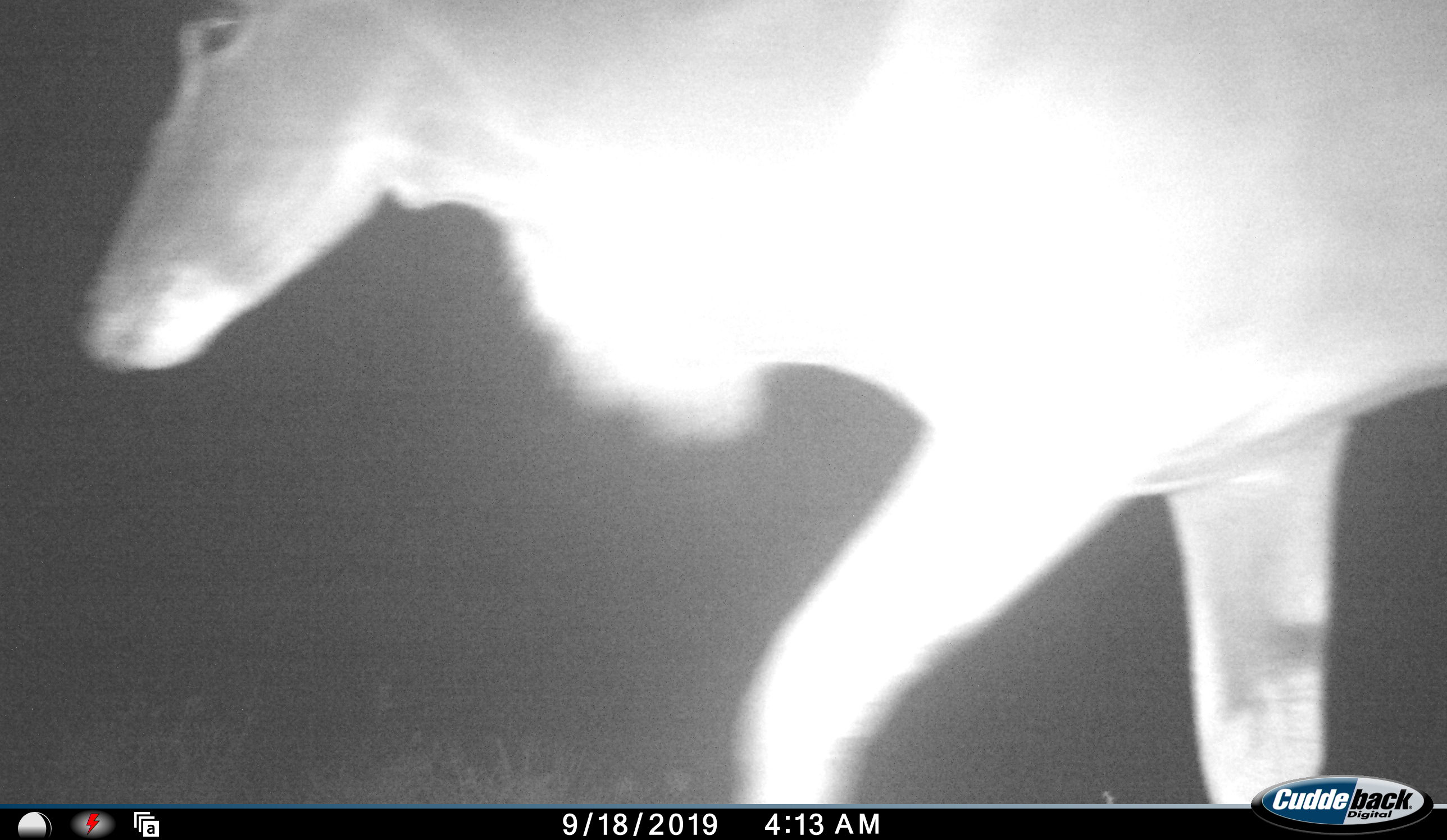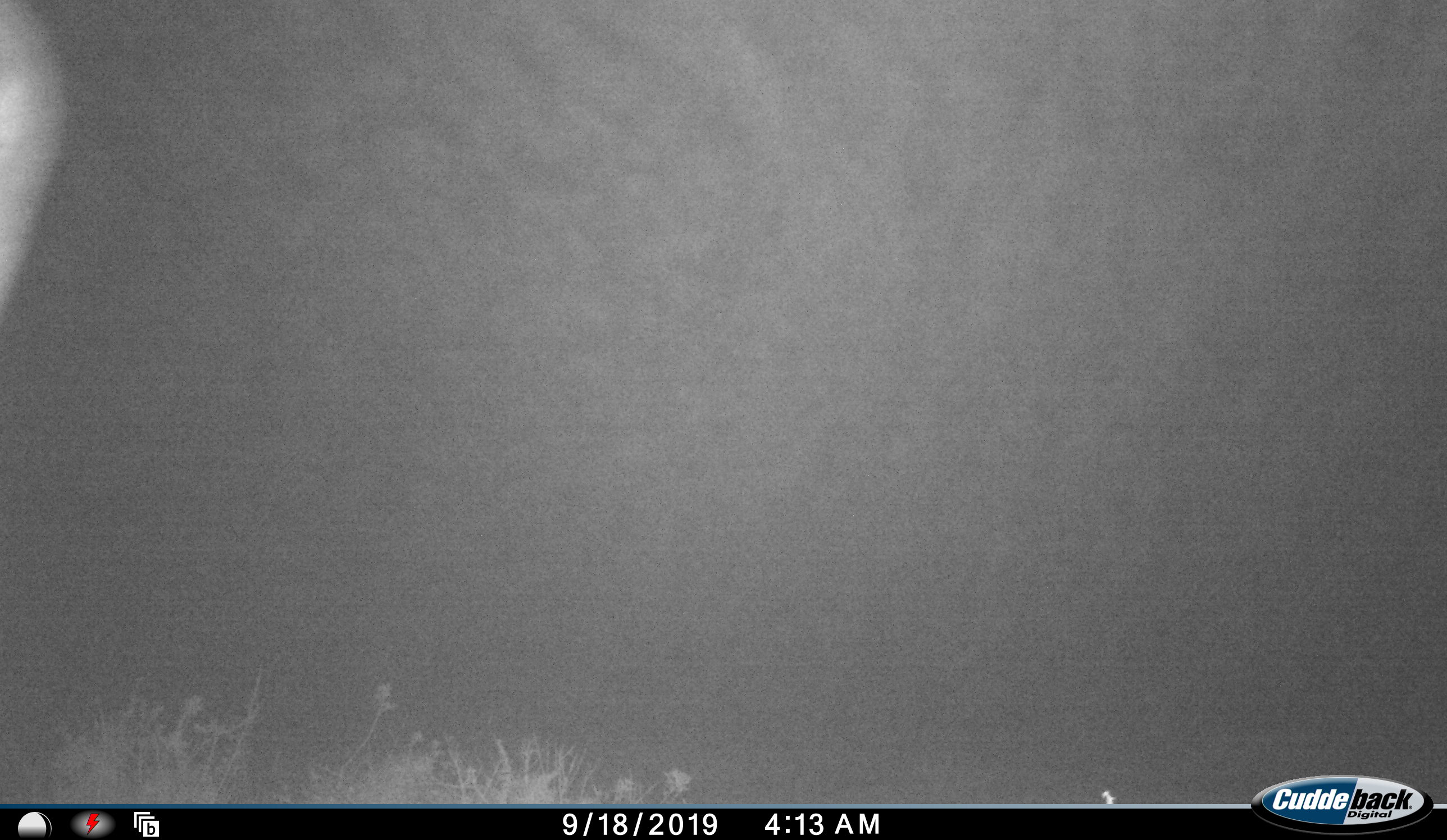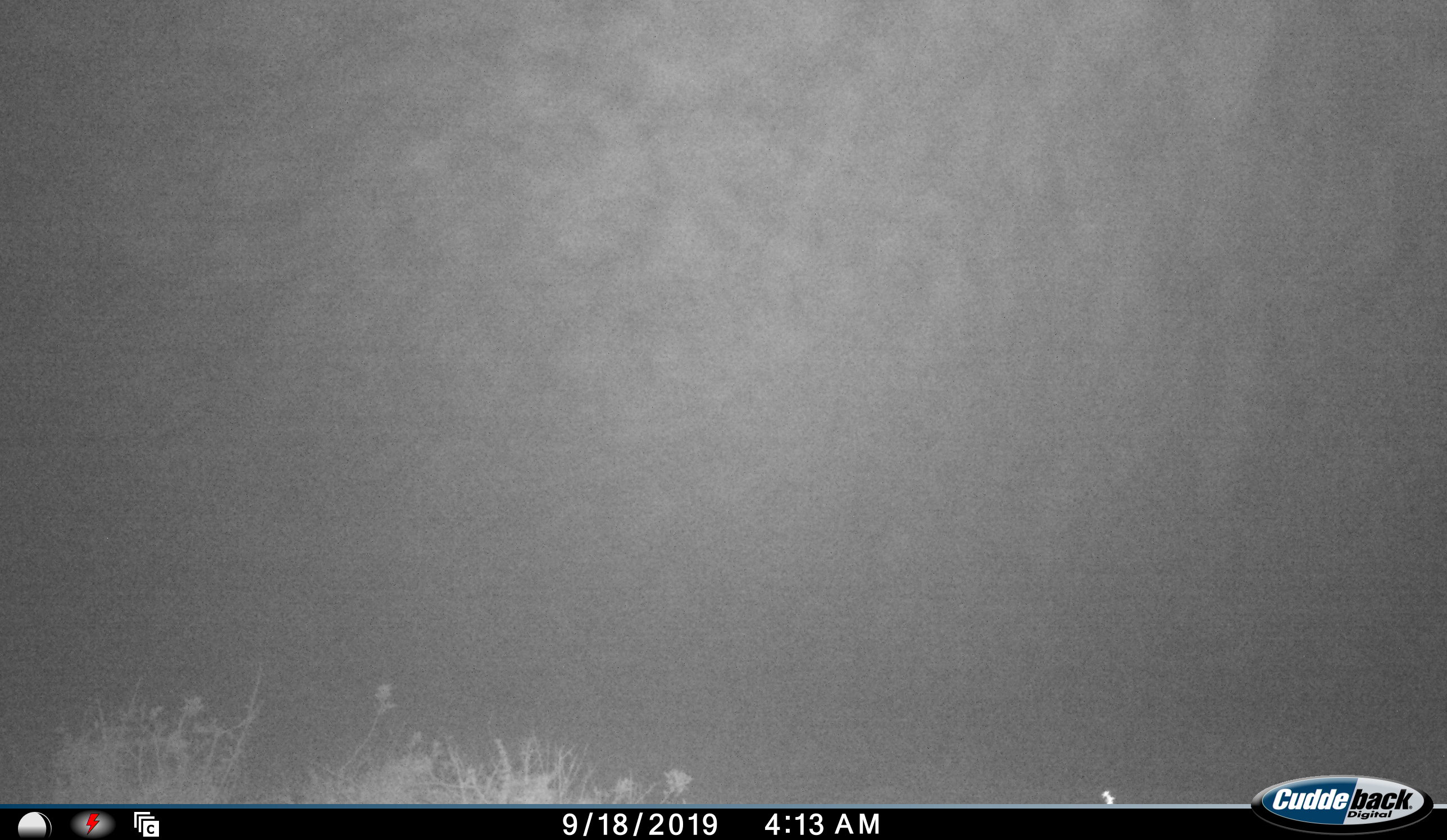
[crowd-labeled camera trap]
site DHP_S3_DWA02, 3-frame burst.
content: unidentified animal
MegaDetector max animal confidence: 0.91